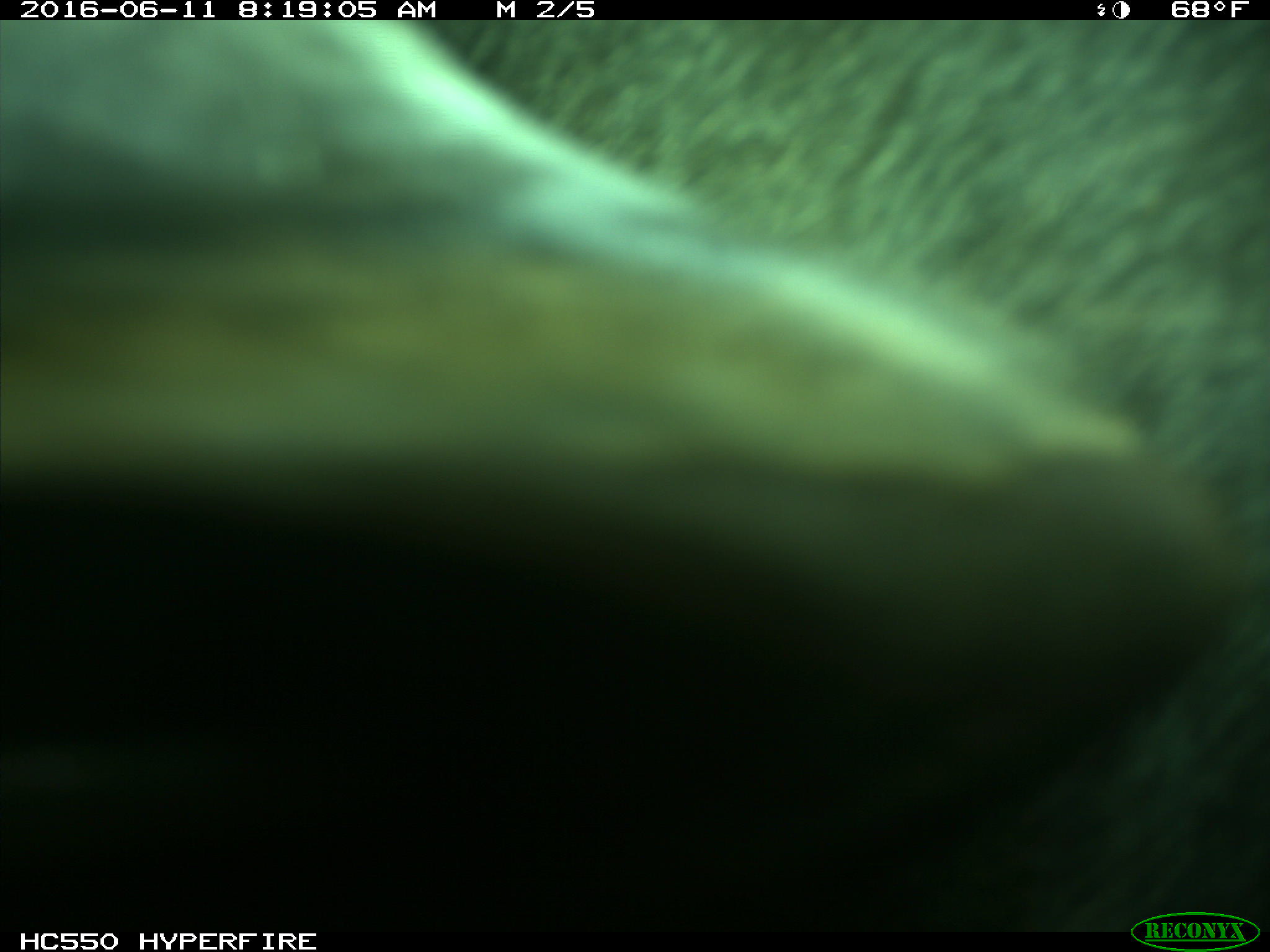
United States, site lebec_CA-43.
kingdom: Animalia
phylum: Chordata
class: Mammalia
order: Artiodactyla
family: Bovidae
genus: Bos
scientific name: Bos taurus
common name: domestic cow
Bos taurus (domestic cow).